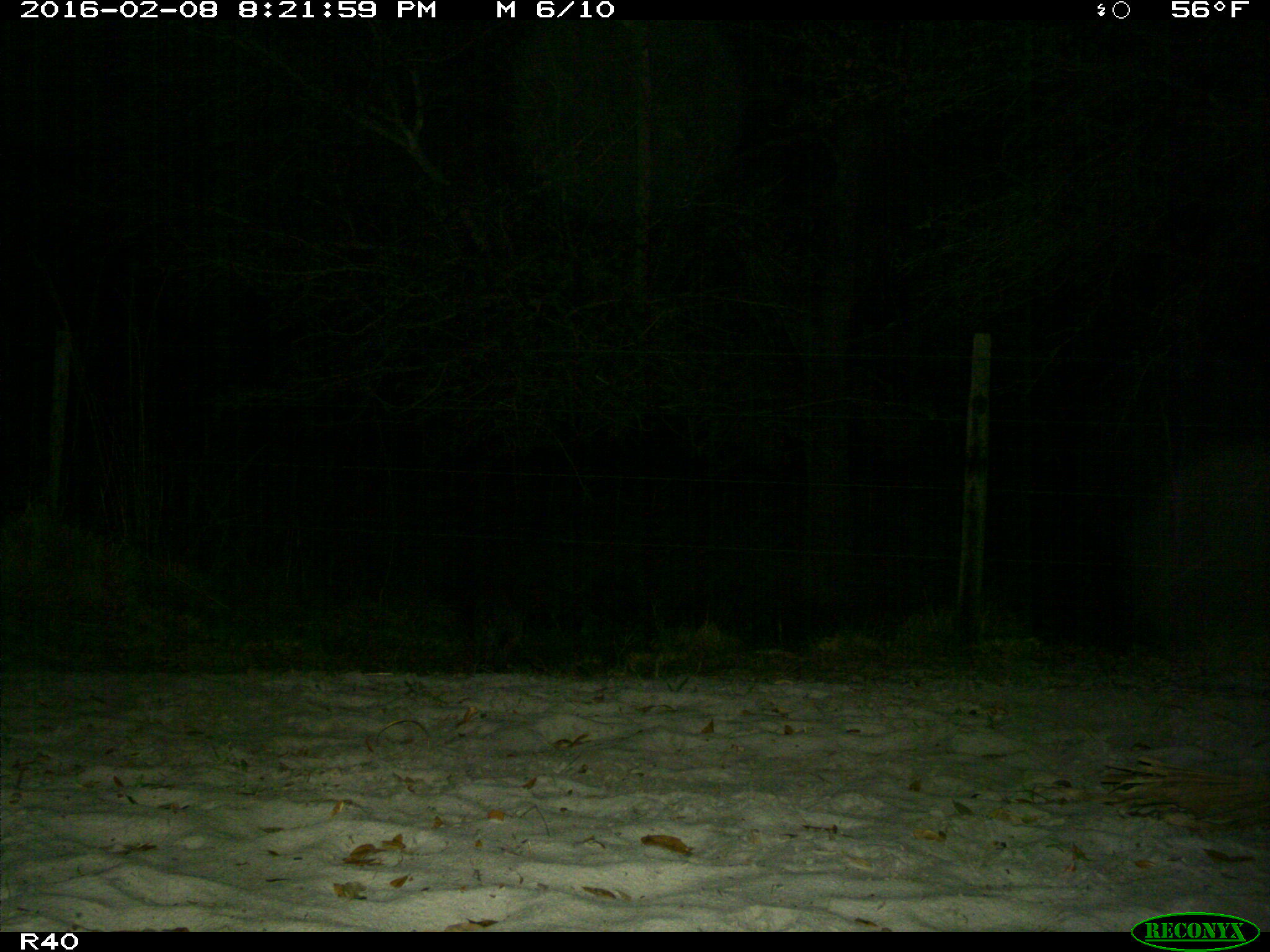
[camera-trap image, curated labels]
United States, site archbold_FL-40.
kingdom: Animalia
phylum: Chordata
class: Mammalia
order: Carnivora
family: Procyonidae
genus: Procyon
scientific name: Procyon lotor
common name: common raccoon